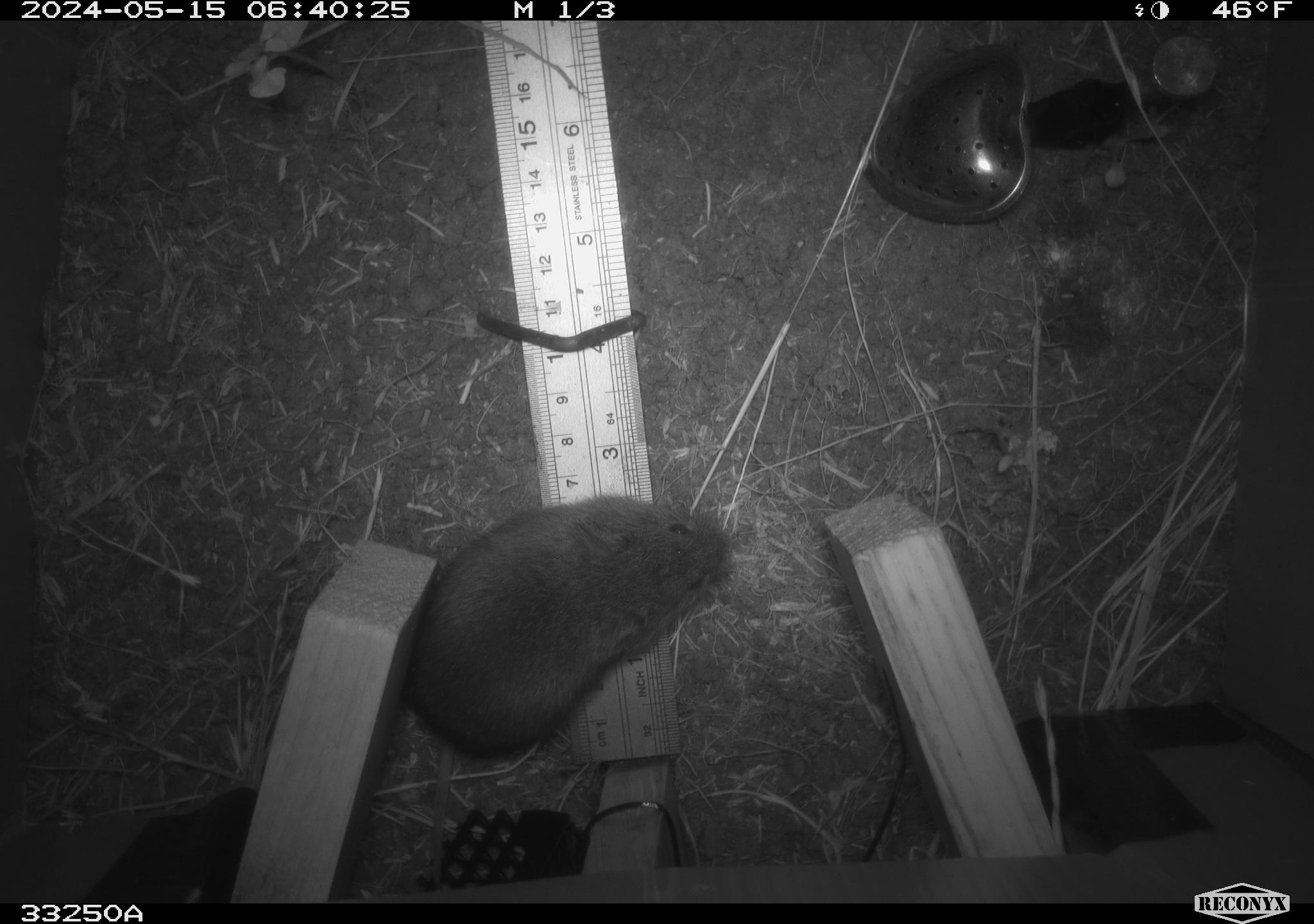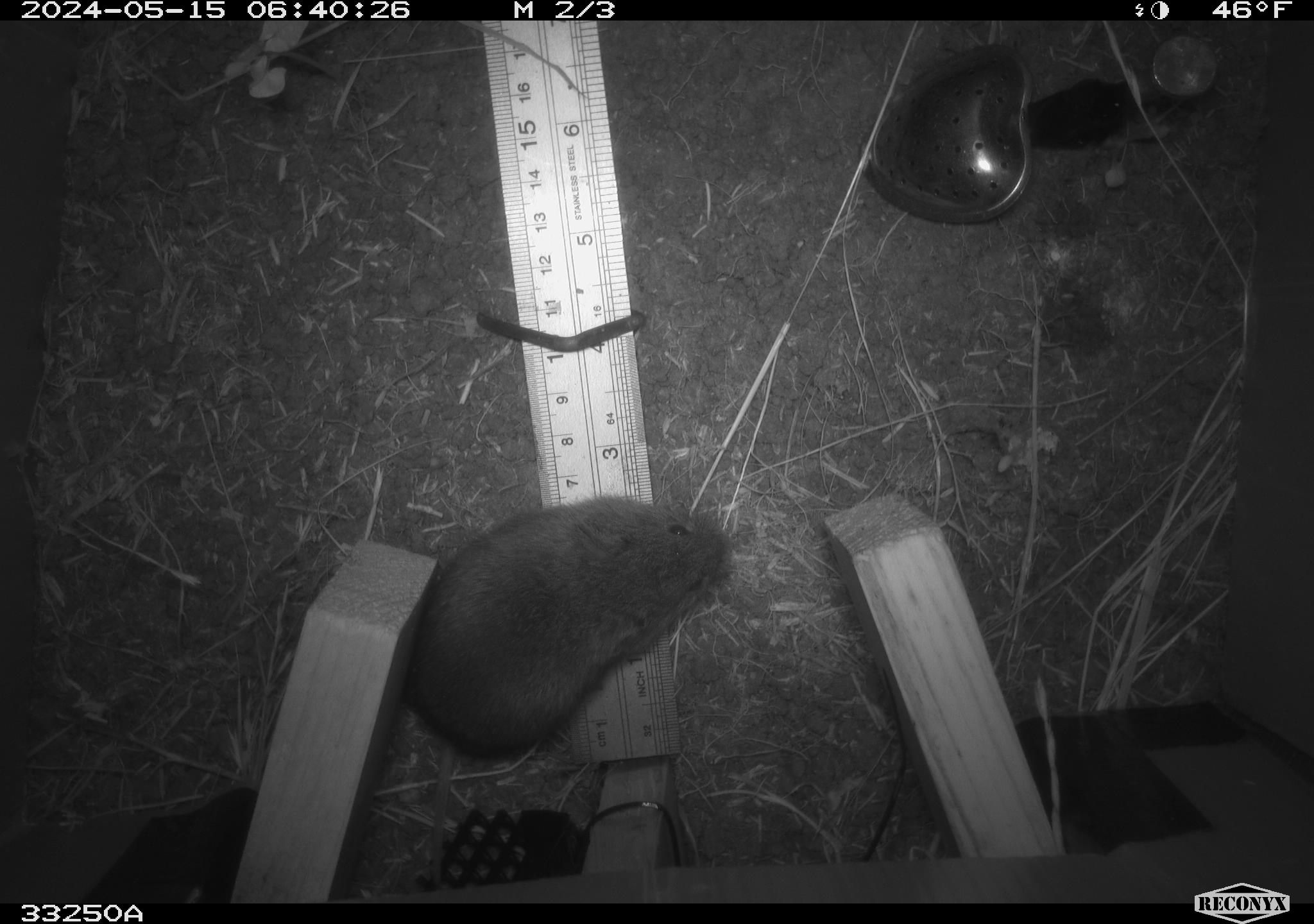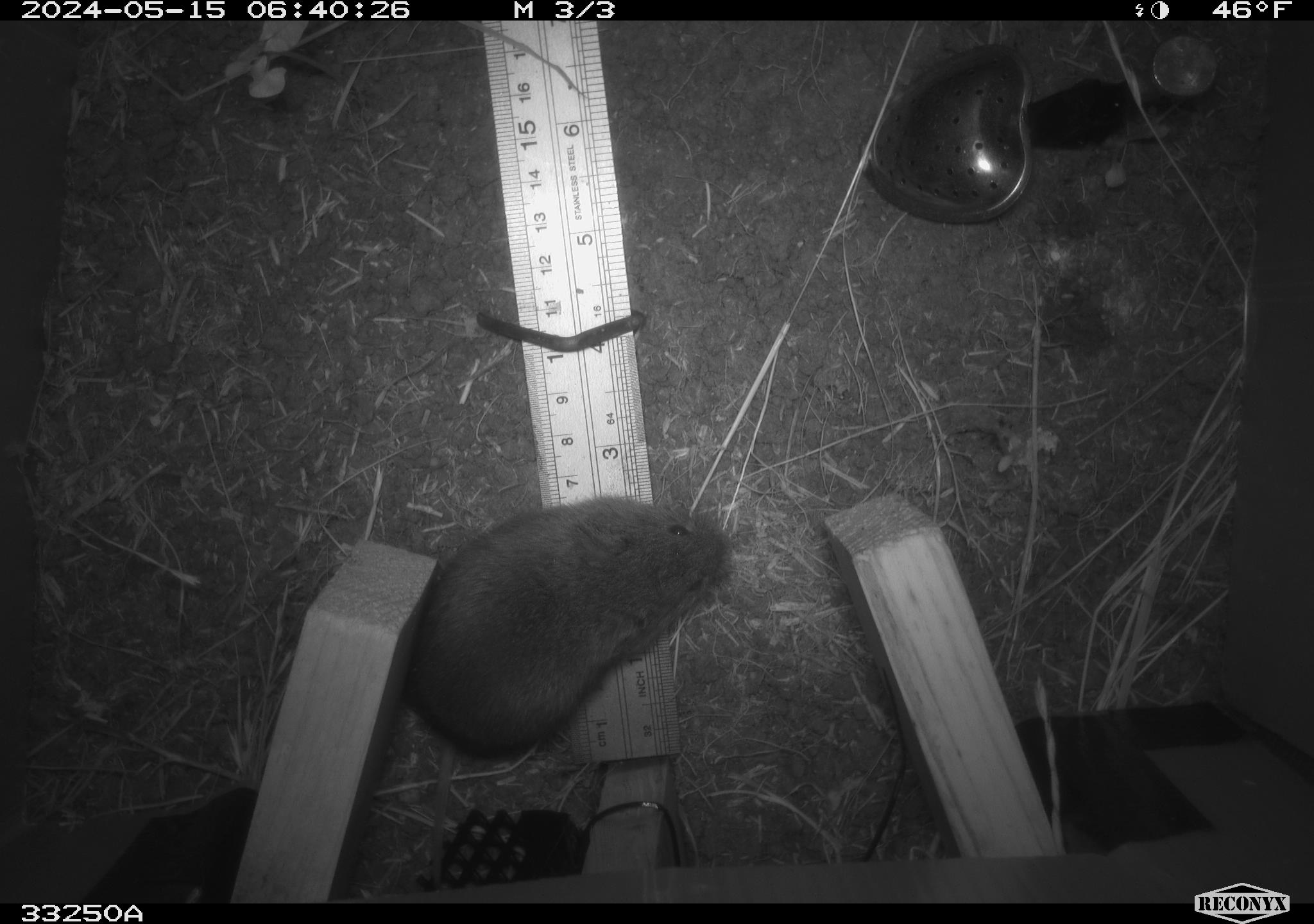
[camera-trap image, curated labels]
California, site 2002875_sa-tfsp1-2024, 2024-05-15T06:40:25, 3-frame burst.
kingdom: Animalia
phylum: Chordata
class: Mammalia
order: Rodentia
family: Cricetidae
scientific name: Arvicolinae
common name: voles, lemmings, and muskrats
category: arvicolinae subfamily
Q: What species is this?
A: Arvicolinae subfamily (voles, lemmings, and muskrats) (Arvicolinae).